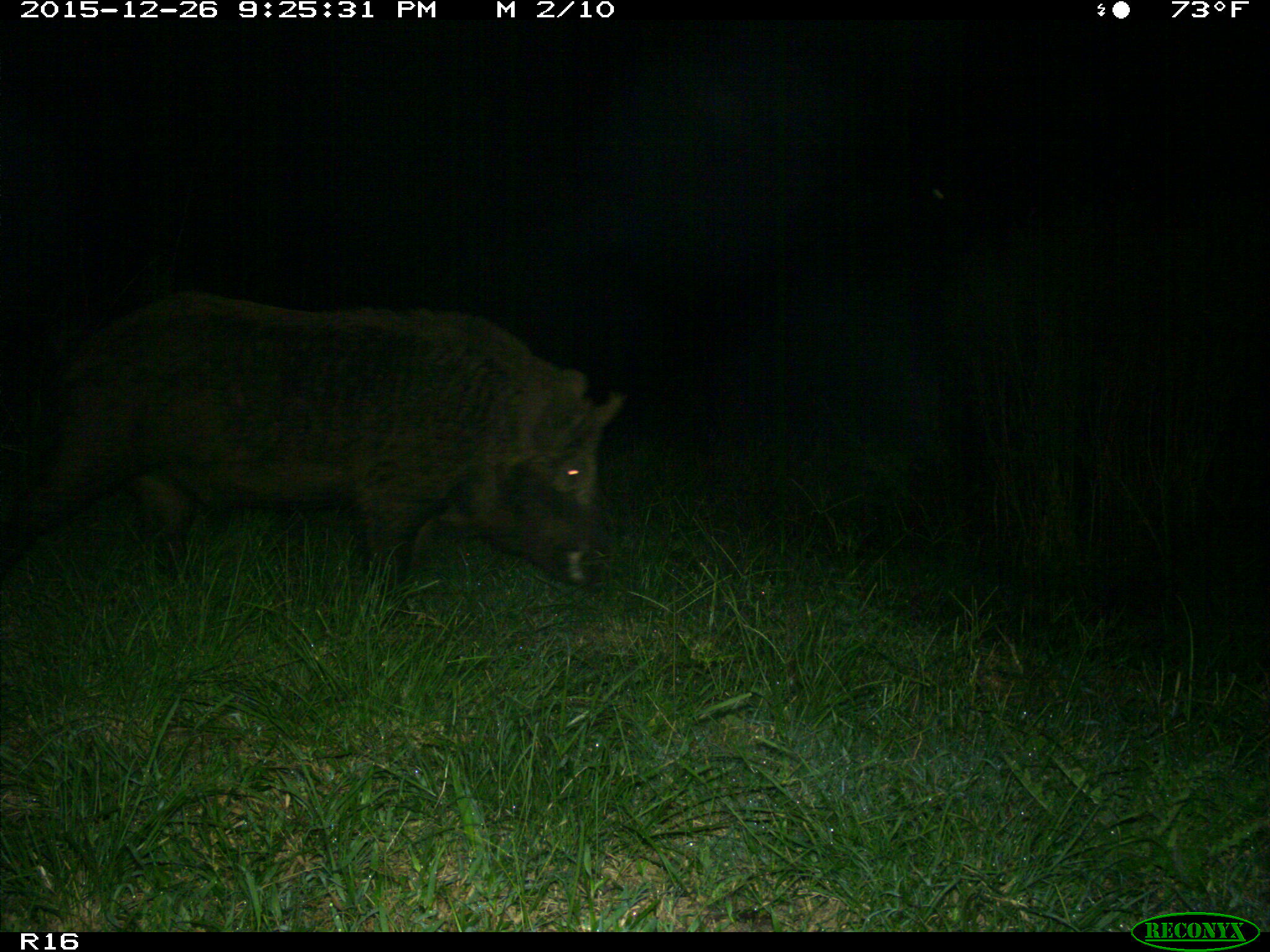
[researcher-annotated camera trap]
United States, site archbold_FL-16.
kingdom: Animalia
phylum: Chordata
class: Mammalia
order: Artiodactyla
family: Suidae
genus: Sus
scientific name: Sus scrofa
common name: wild boar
Sus scrofa (wild boar).